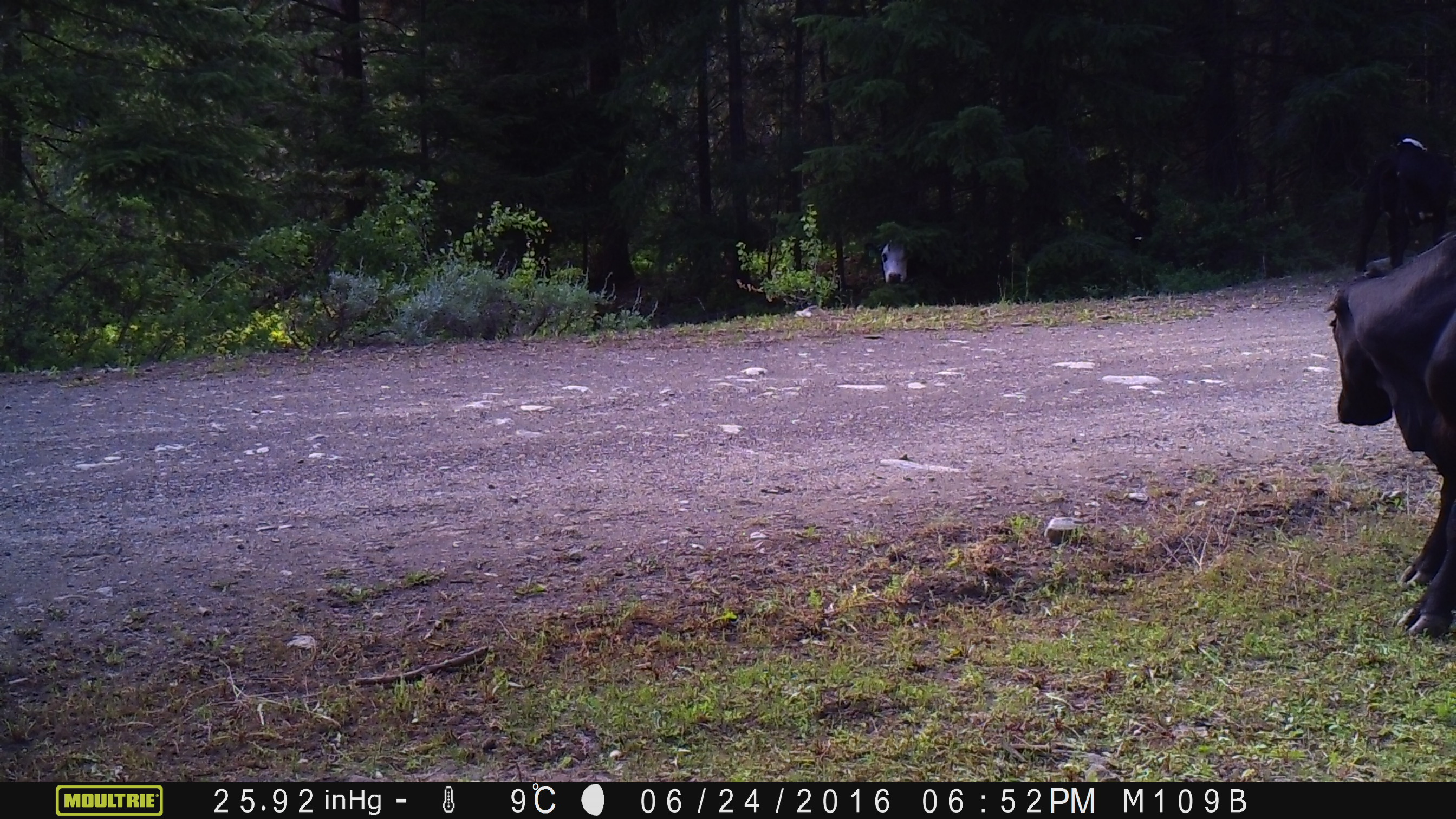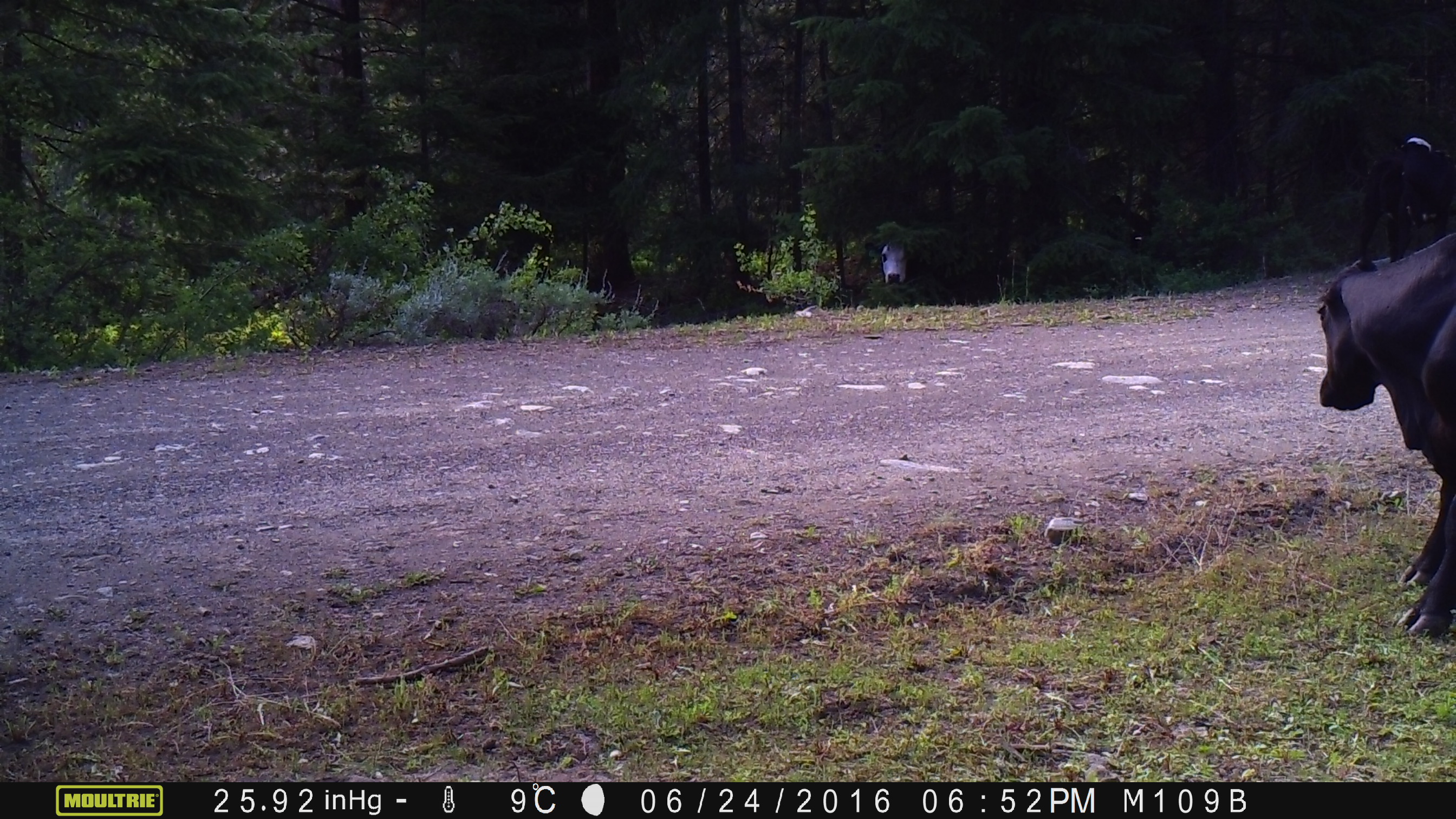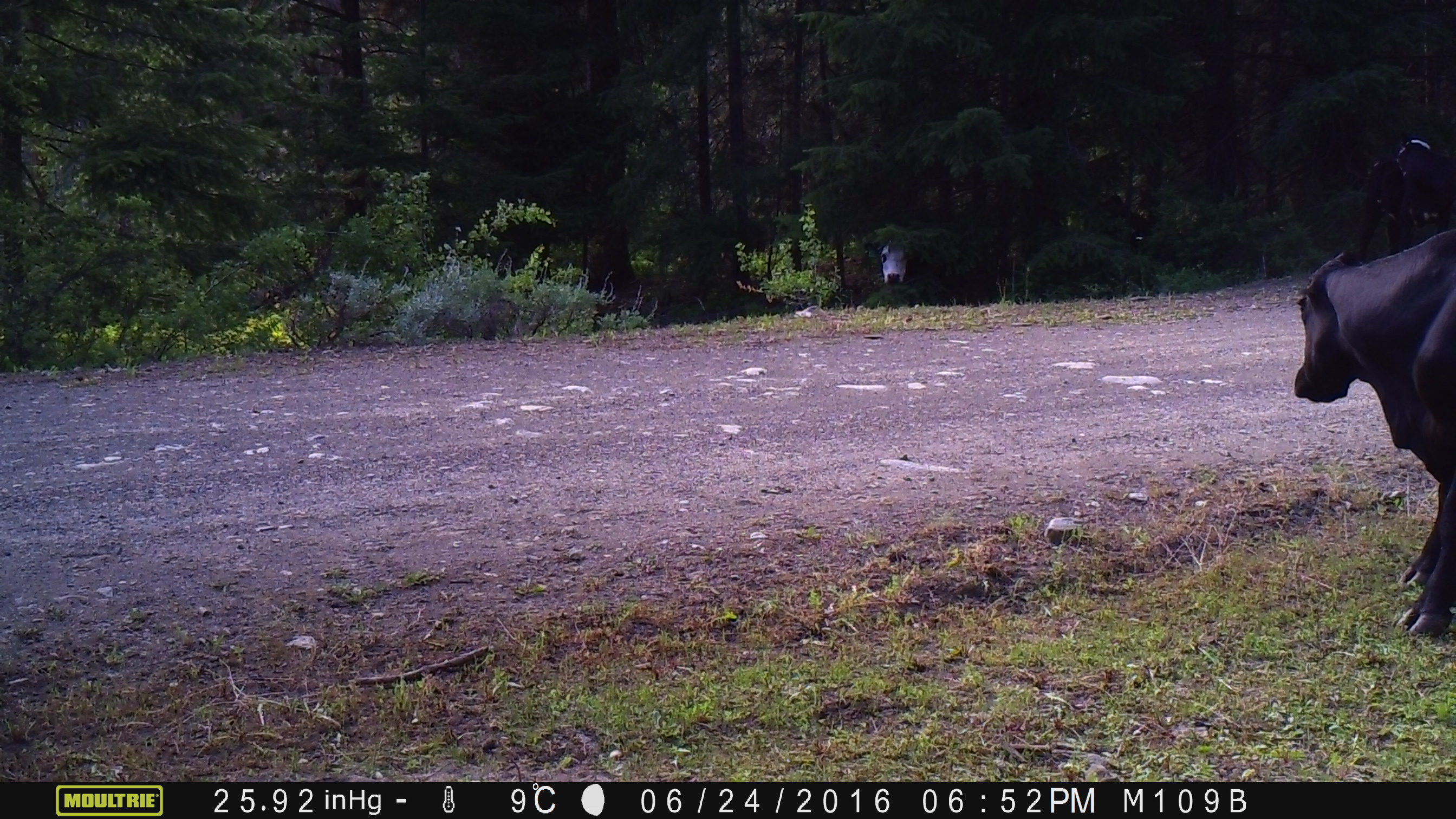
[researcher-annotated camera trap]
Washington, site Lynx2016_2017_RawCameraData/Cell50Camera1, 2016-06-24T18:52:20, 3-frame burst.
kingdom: Animalia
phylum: Chordata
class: Mammalia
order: Artiodactyla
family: Bovidae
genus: Bos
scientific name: Bos taurus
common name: domestic cattle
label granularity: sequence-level